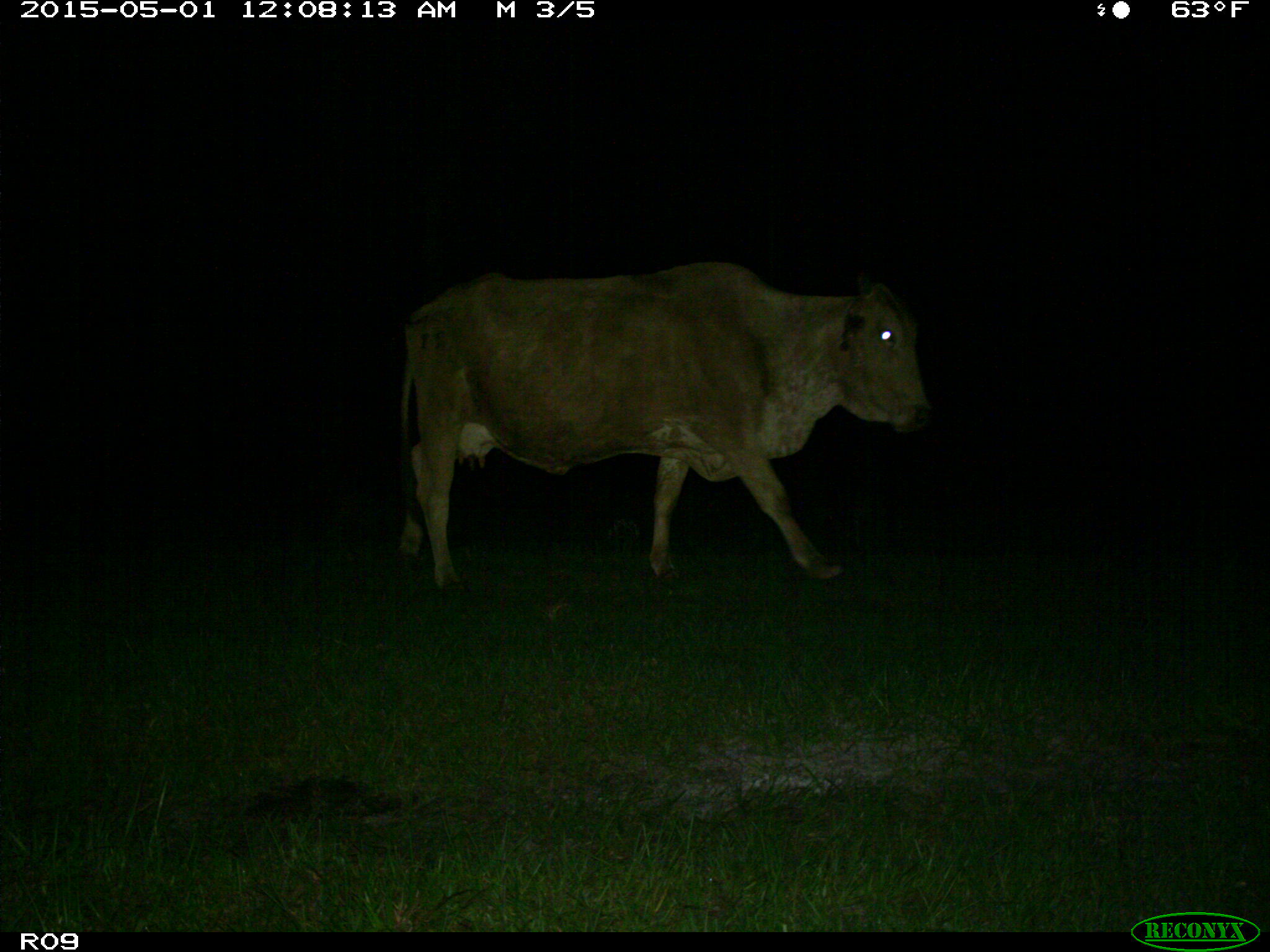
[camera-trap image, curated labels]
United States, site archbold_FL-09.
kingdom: Animalia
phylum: Chordata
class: Mammalia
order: Artiodactyla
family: Bovidae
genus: Bos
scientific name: Bos taurus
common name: domestic cow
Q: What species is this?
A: Bos taurus (domestic cow).